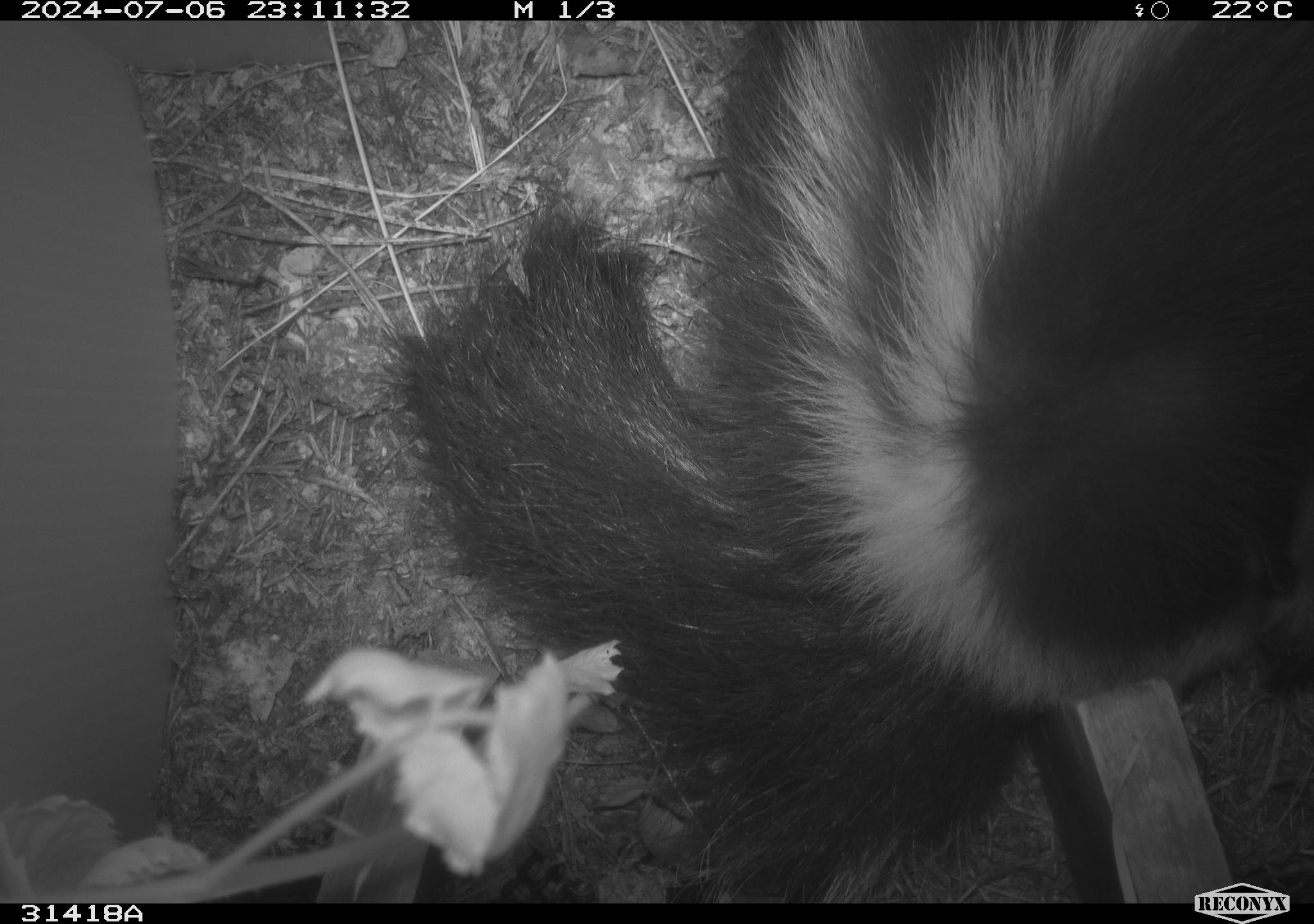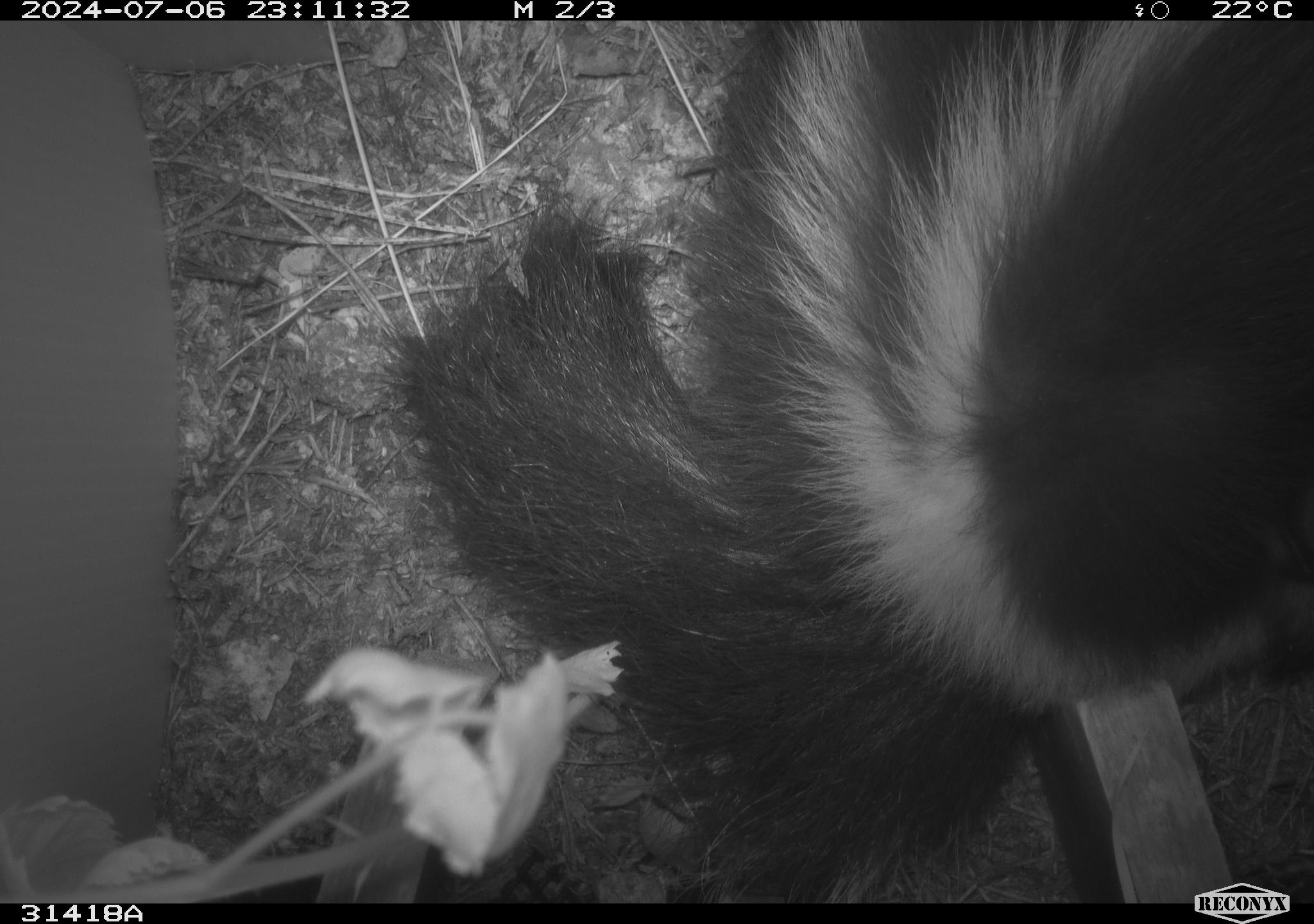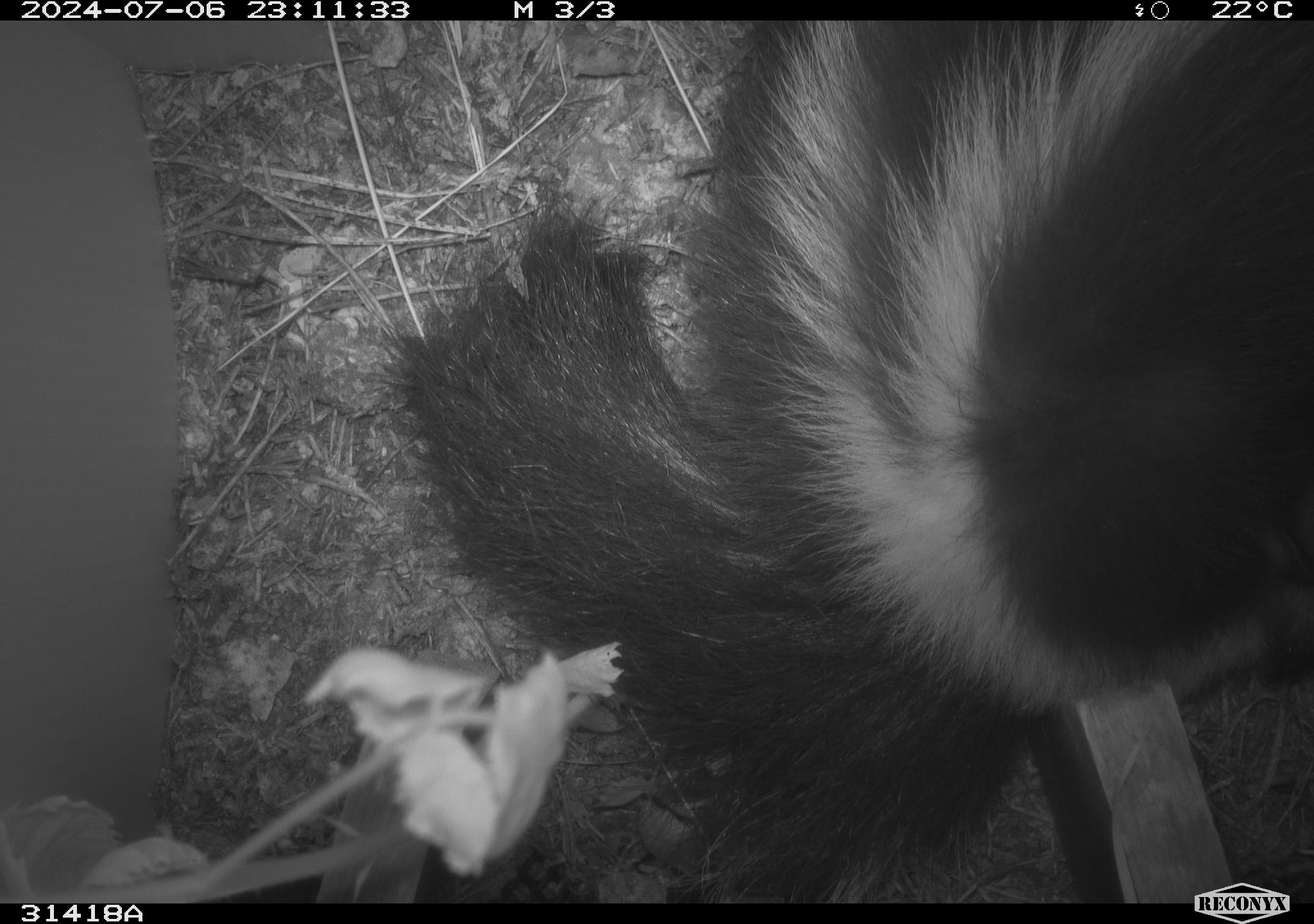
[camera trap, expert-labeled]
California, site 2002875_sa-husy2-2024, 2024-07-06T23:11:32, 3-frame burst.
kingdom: Animalia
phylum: Chordata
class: Mammalia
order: Carnivora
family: Mephitidae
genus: Mephitis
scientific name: Mephitis mephitis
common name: striped skunk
Striped skunk (Mephitis mephitis).